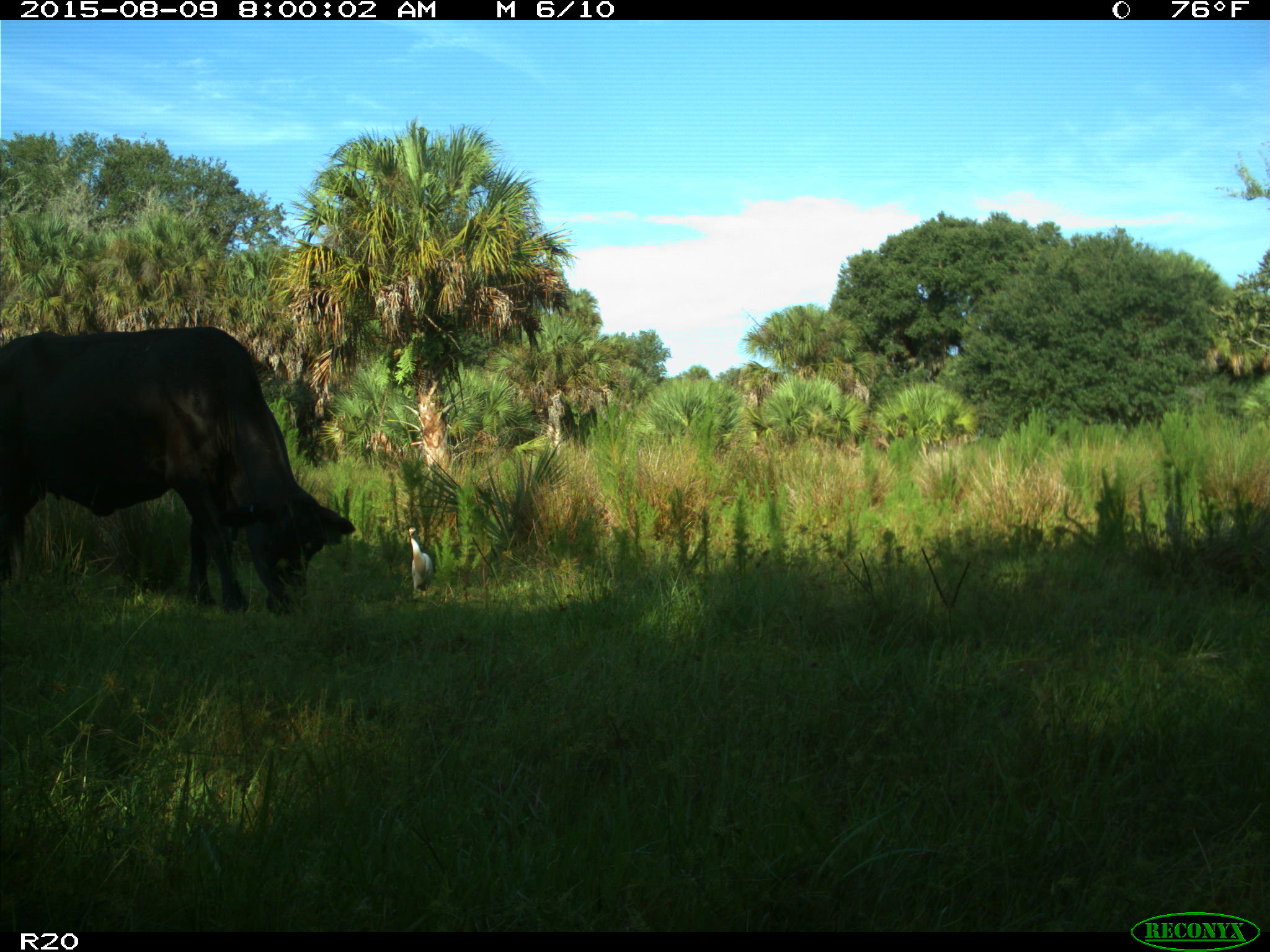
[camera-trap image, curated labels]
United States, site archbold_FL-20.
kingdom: Animalia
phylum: Chordata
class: Mammalia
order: Artiodactyla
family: Bovidae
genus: Bos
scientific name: Bos taurus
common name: domestic cow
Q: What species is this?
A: Bos taurus (domestic cow).